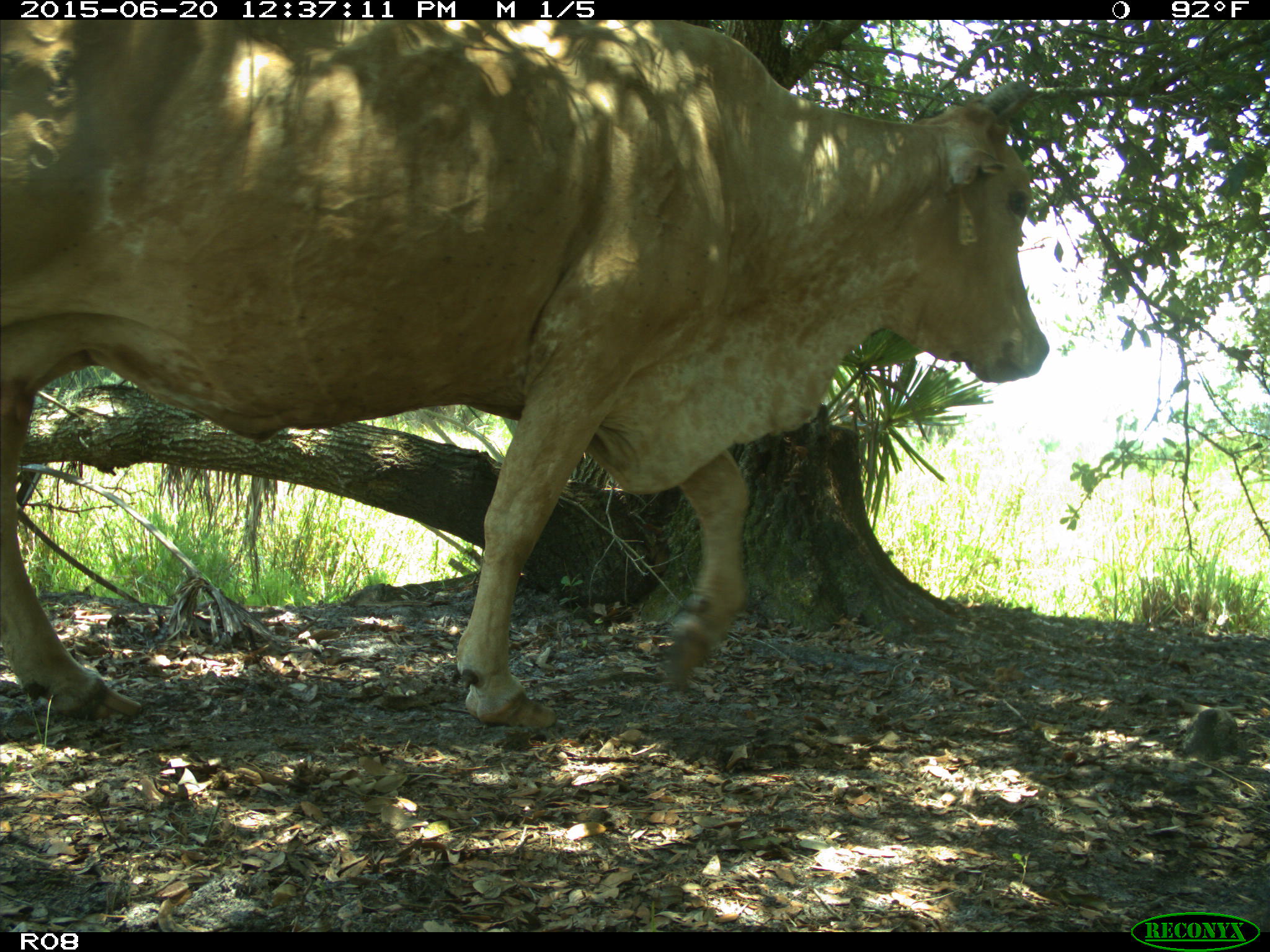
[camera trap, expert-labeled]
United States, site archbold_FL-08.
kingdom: Animalia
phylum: Chordata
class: Mammalia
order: Artiodactyla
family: Bovidae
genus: Bos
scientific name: Bos taurus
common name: domestic cow